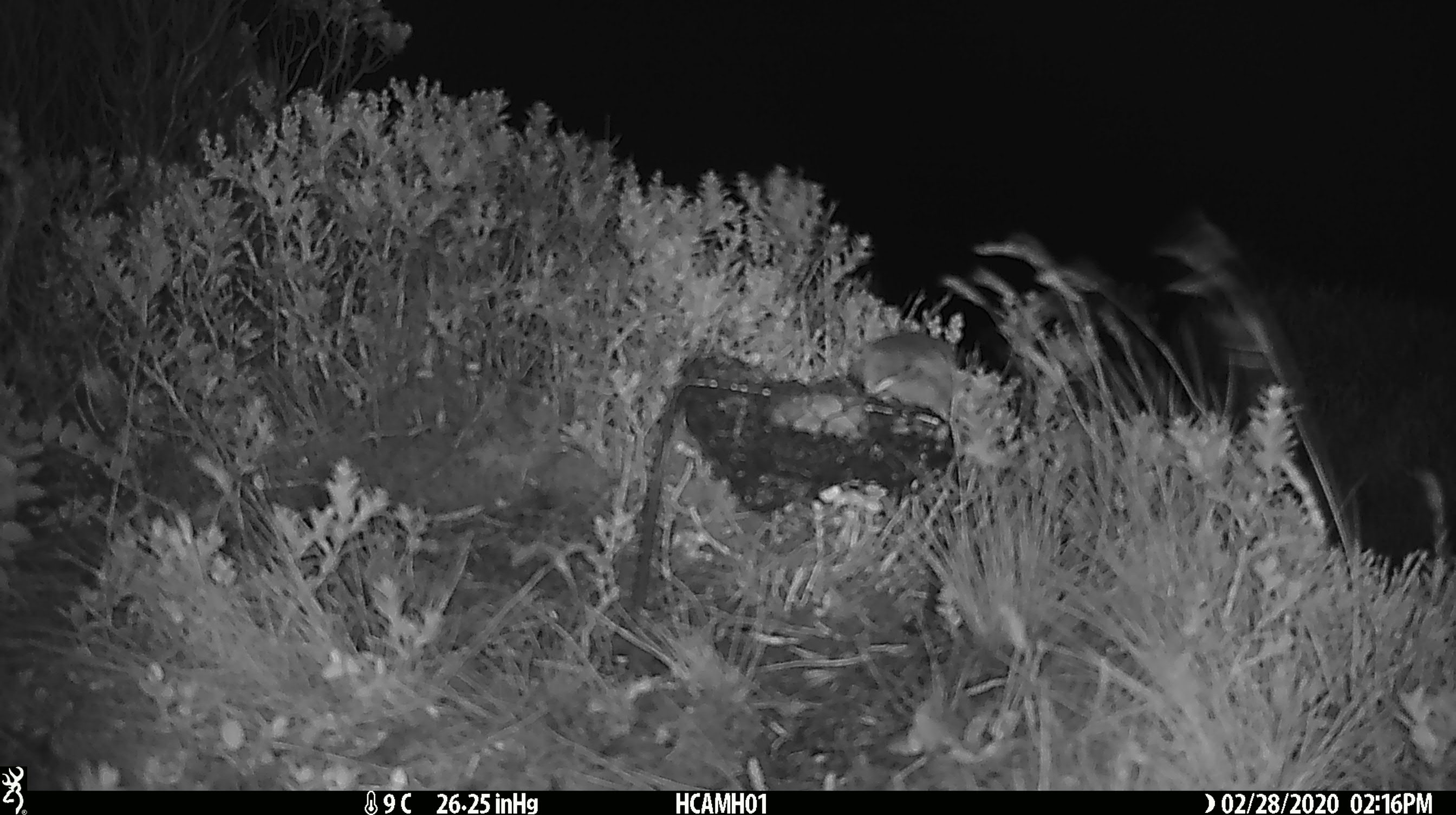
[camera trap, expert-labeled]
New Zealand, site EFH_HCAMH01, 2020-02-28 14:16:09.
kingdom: Animalia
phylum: Chordata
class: Mammalia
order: Rodentia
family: Muridae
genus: Mus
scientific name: Mus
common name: mouse